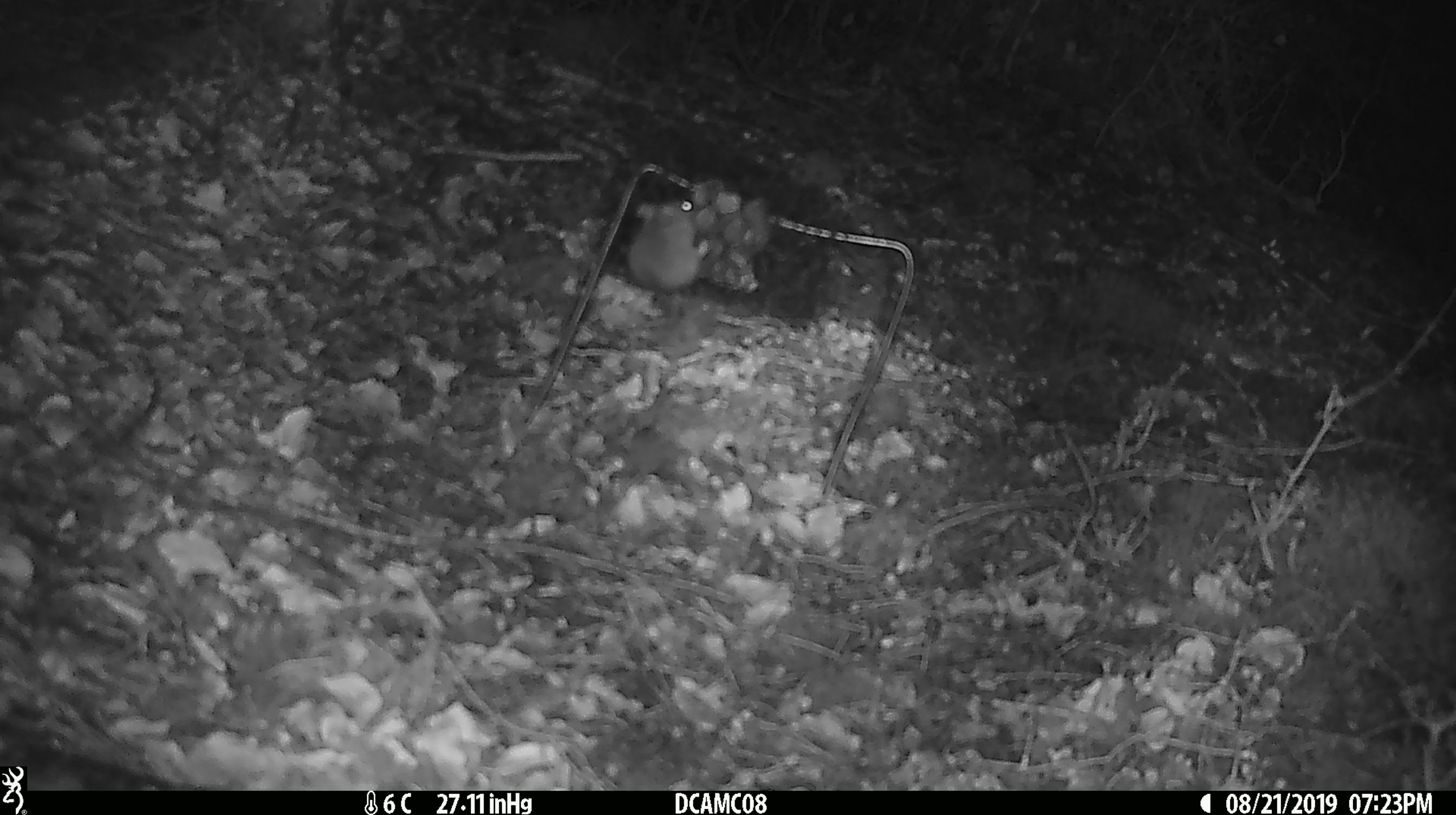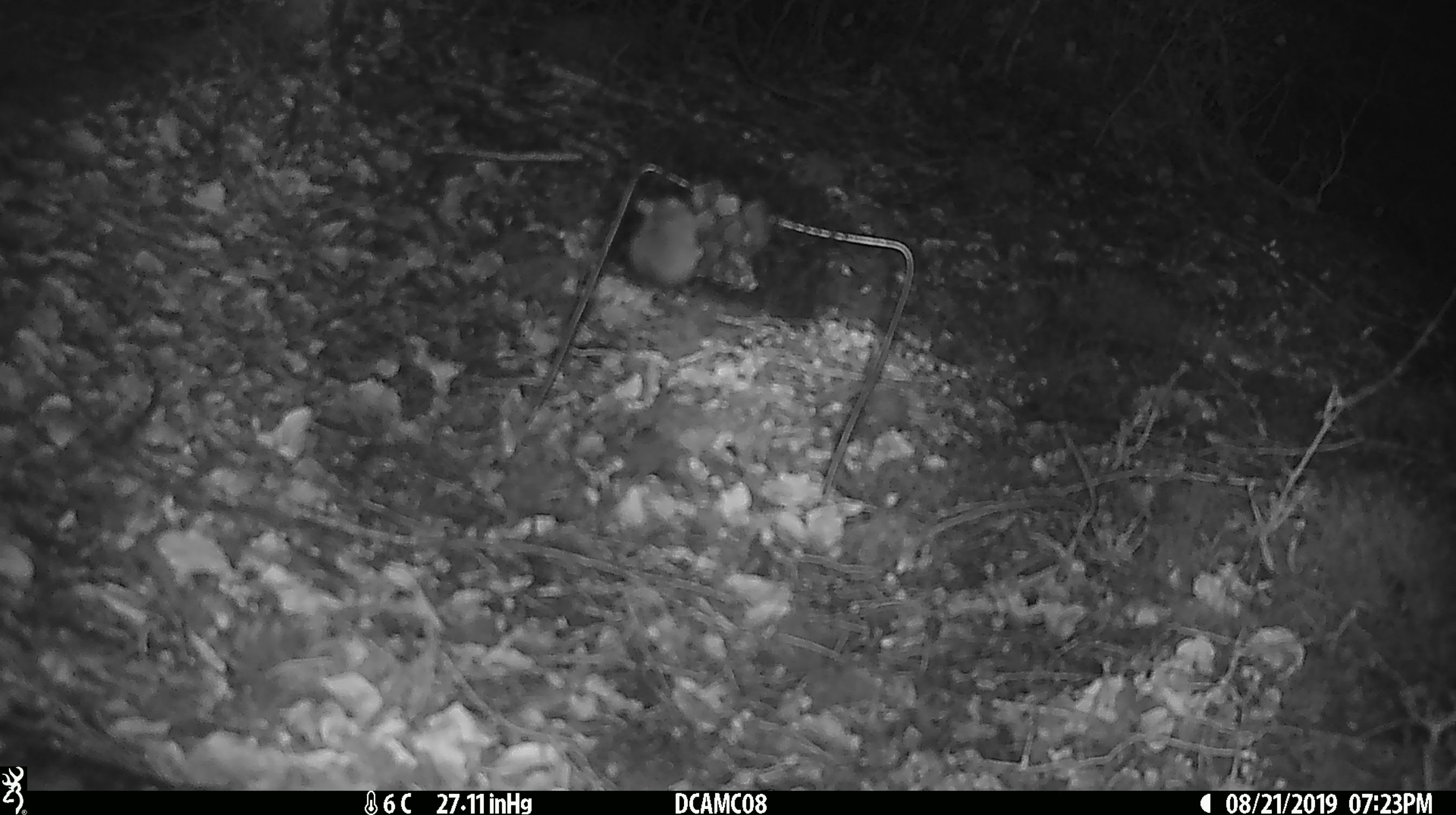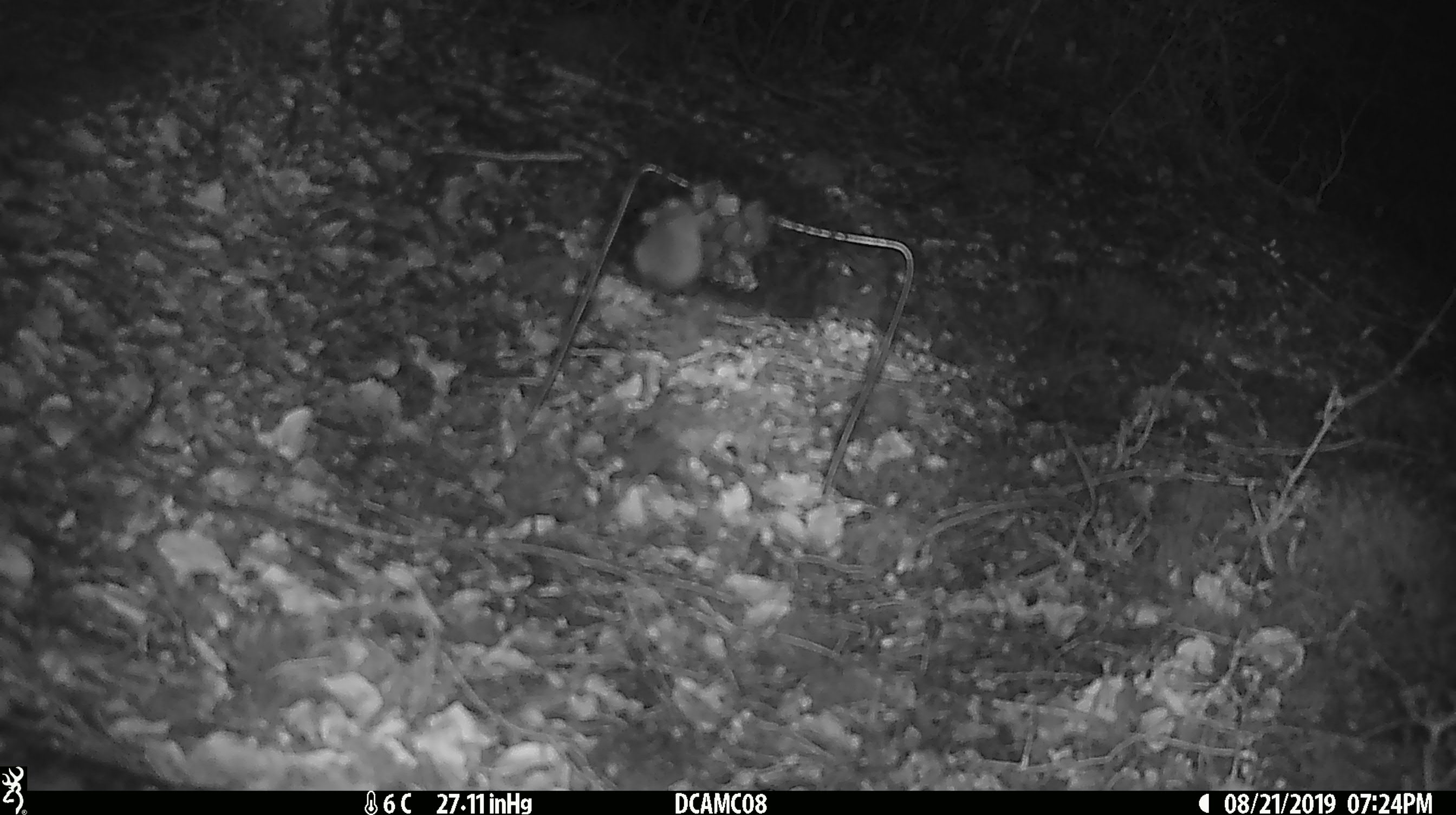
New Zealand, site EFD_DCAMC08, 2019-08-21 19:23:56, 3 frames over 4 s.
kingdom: Animalia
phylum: Chordata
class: Mammalia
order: Rodentia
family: Muridae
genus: Mus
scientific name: Mus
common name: mouse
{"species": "mouse (Mus)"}